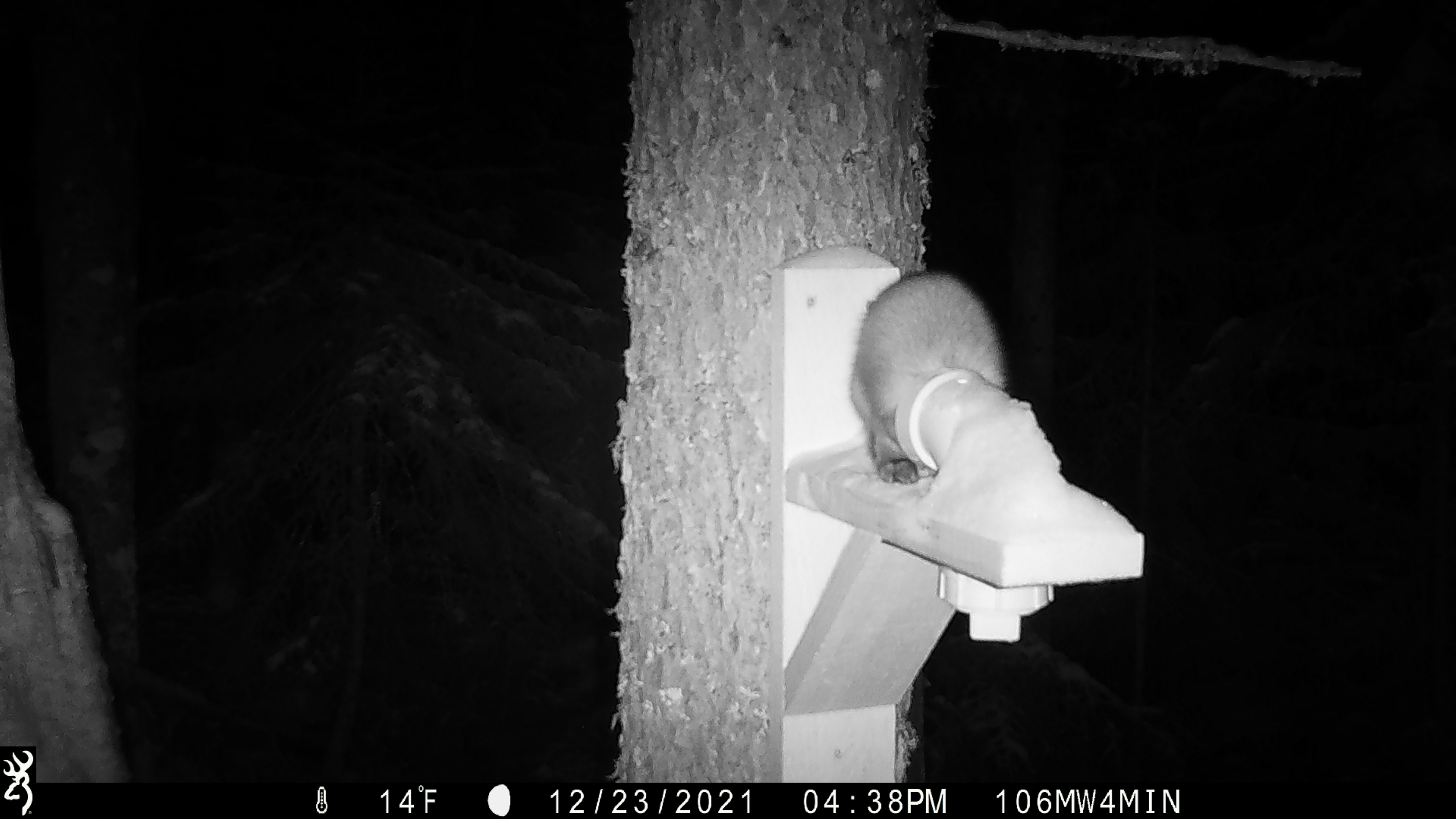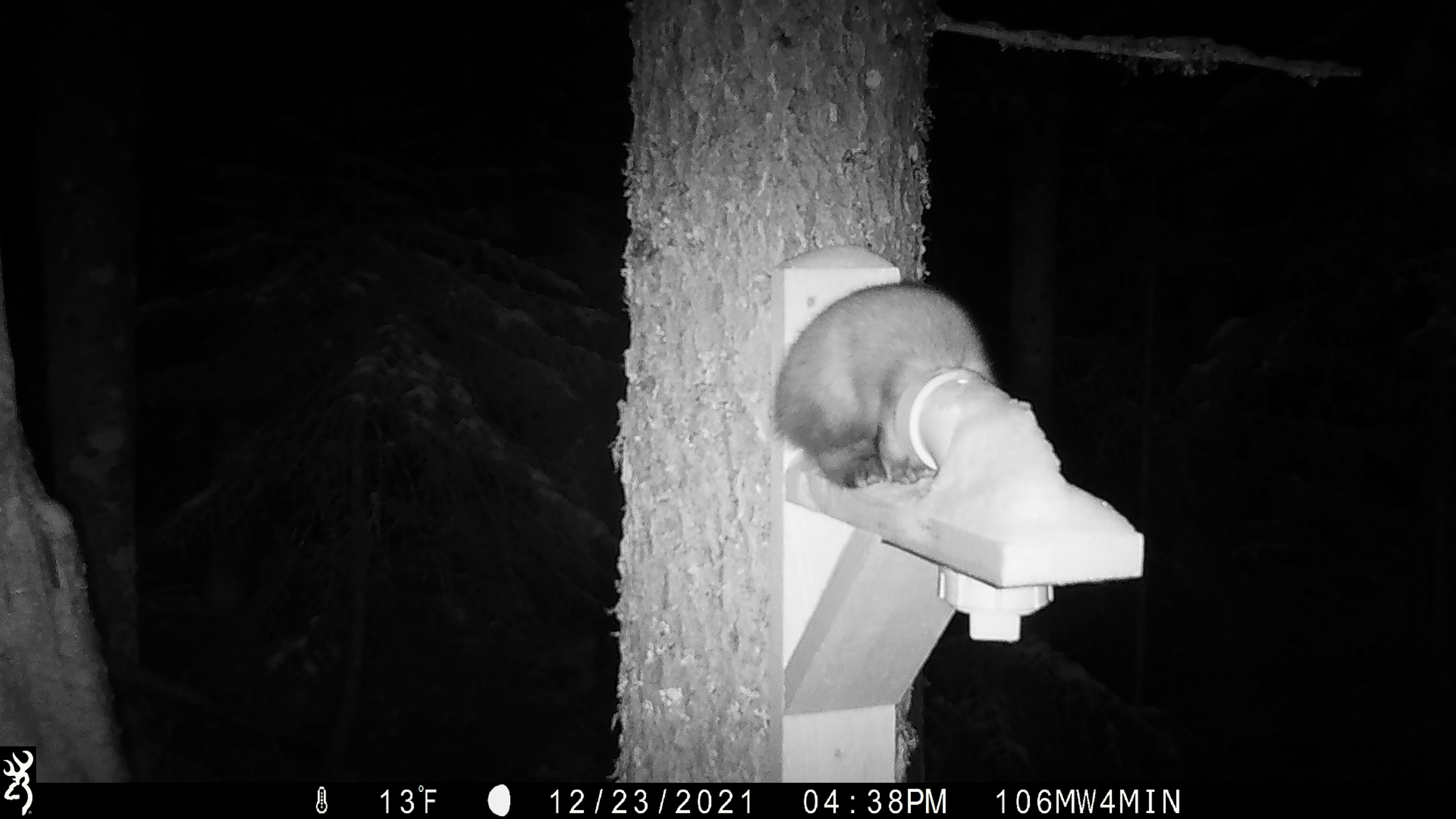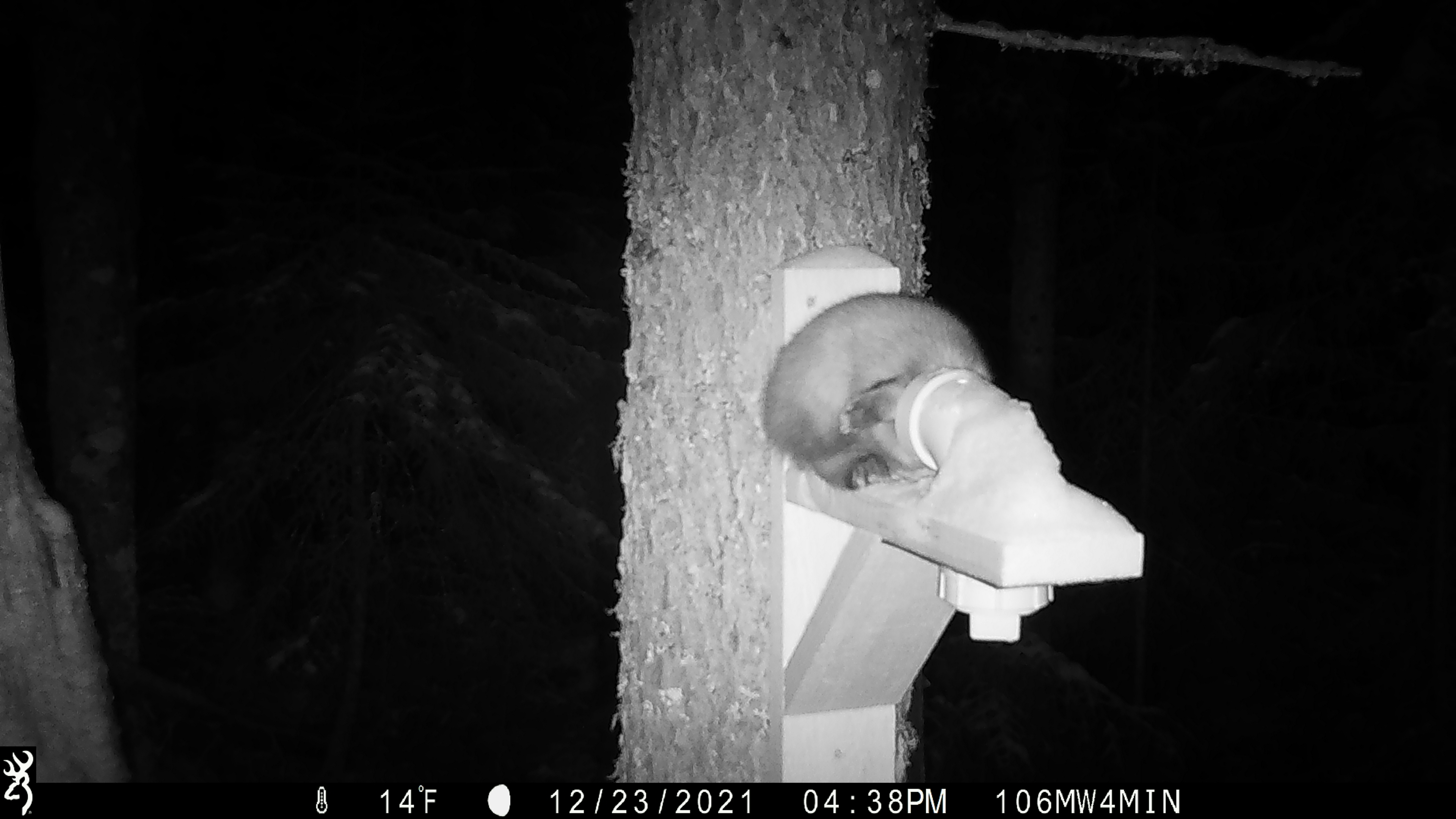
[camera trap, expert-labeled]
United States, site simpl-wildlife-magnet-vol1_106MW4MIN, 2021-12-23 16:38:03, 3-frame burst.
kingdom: Animalia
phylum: Chordata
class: Mammalia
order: Carnivora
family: Mustelidae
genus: Martes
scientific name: Martes americana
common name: american marten